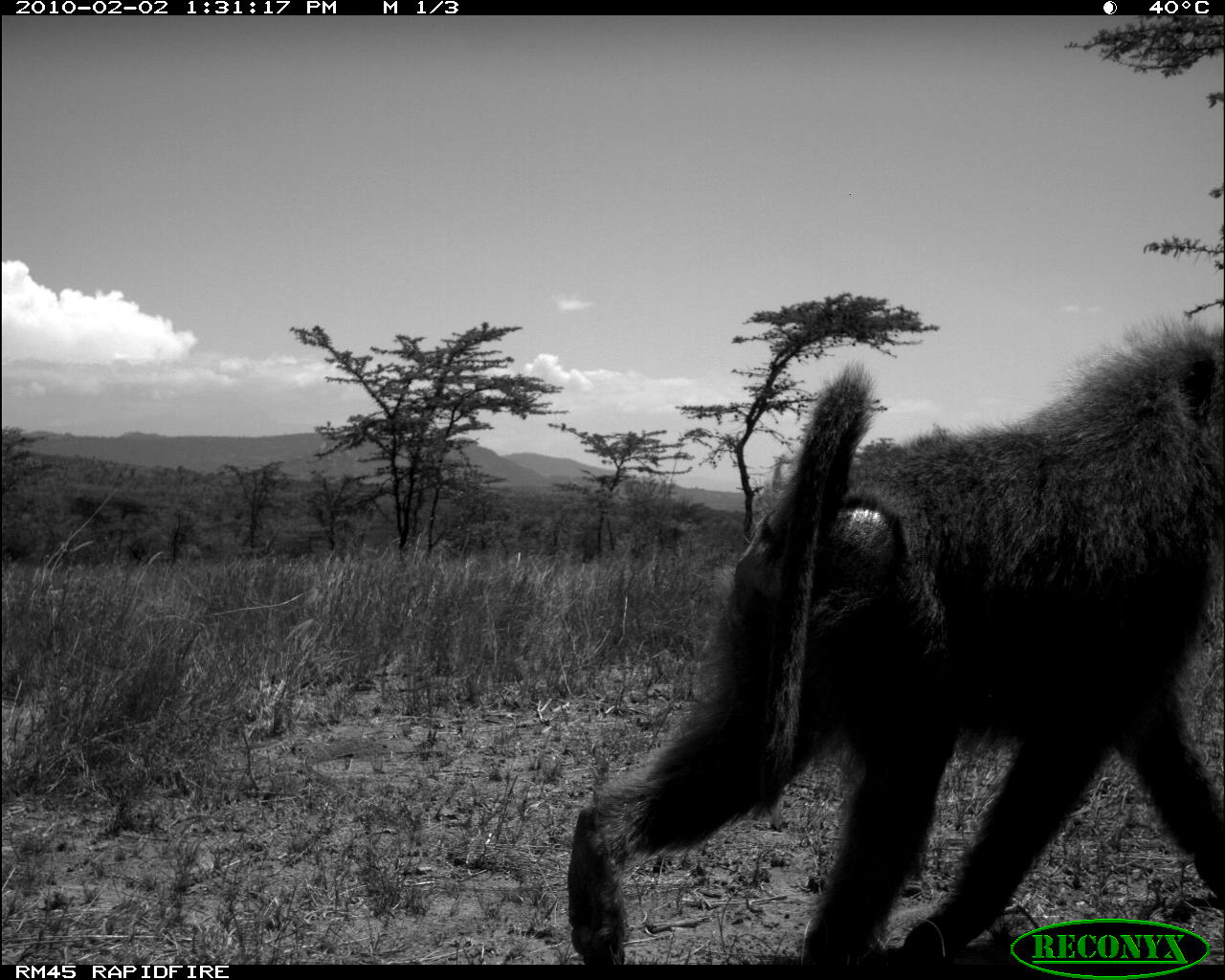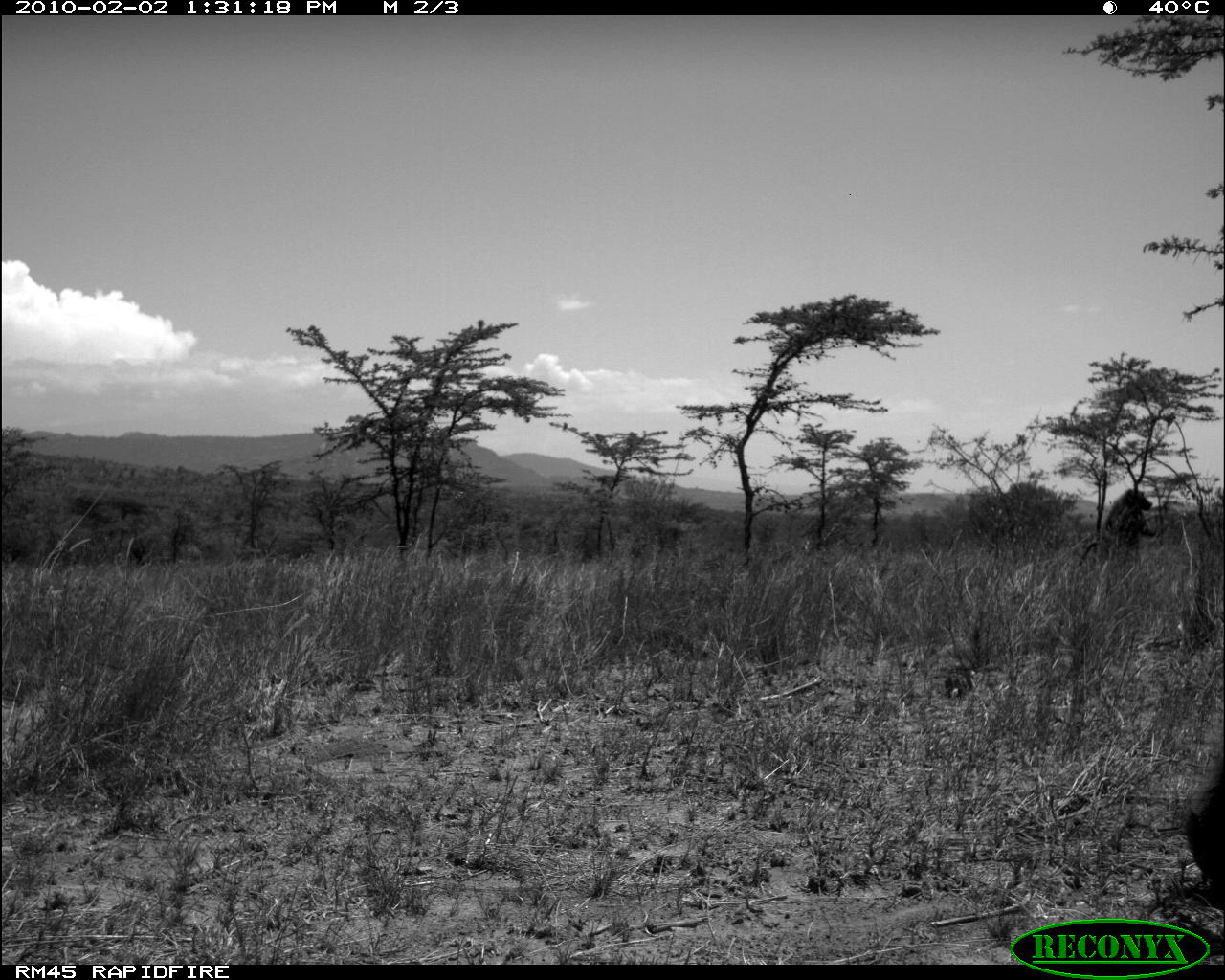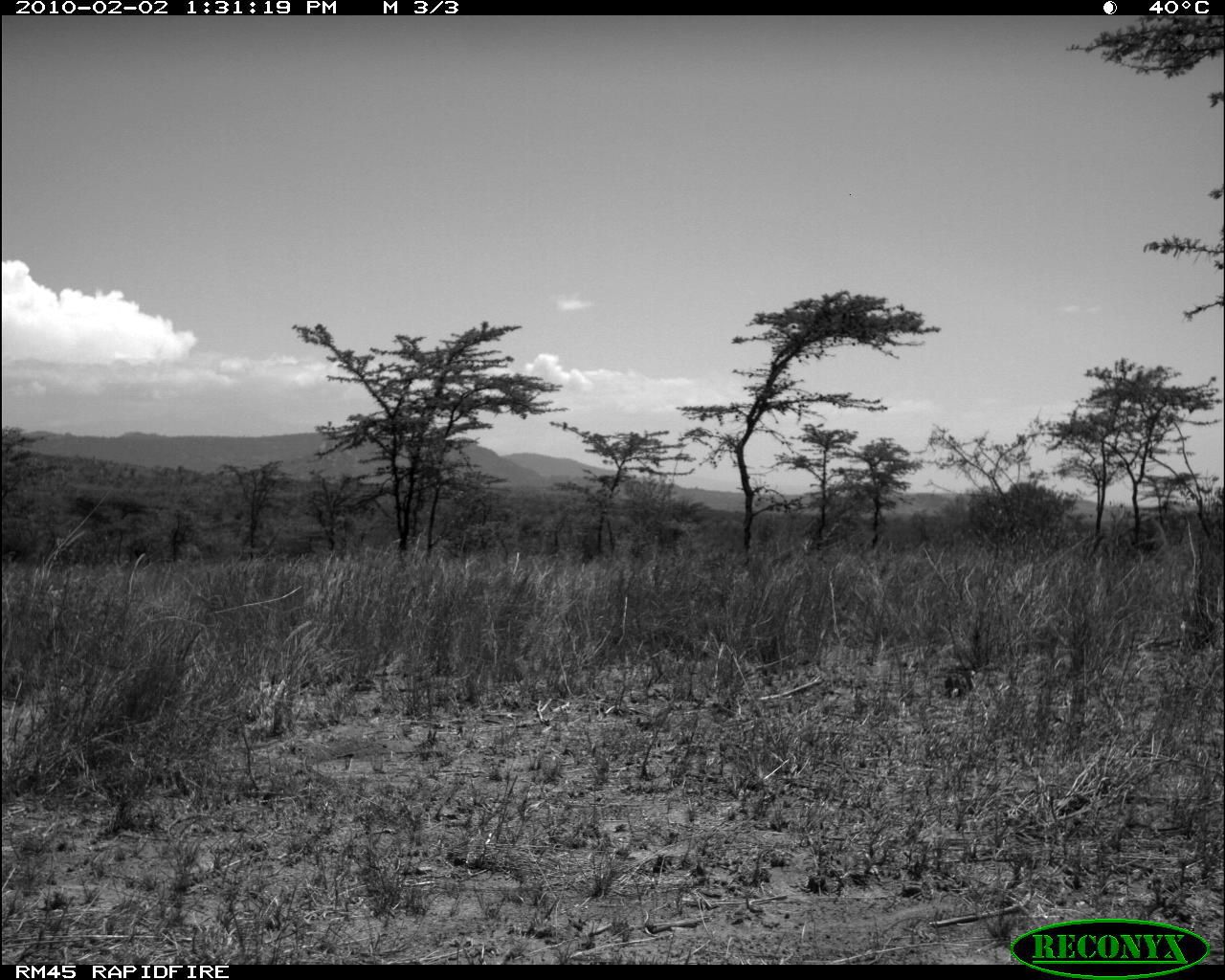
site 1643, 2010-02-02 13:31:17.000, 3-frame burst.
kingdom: Animalia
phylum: Chordata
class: Mammalia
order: Primates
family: Cercopithecidae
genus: Papio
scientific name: Papio anubis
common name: olive baboon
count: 1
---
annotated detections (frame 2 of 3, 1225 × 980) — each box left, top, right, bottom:
papio anubis: 1183, 719, 1225, 903; 1103, 487, 1158, 559